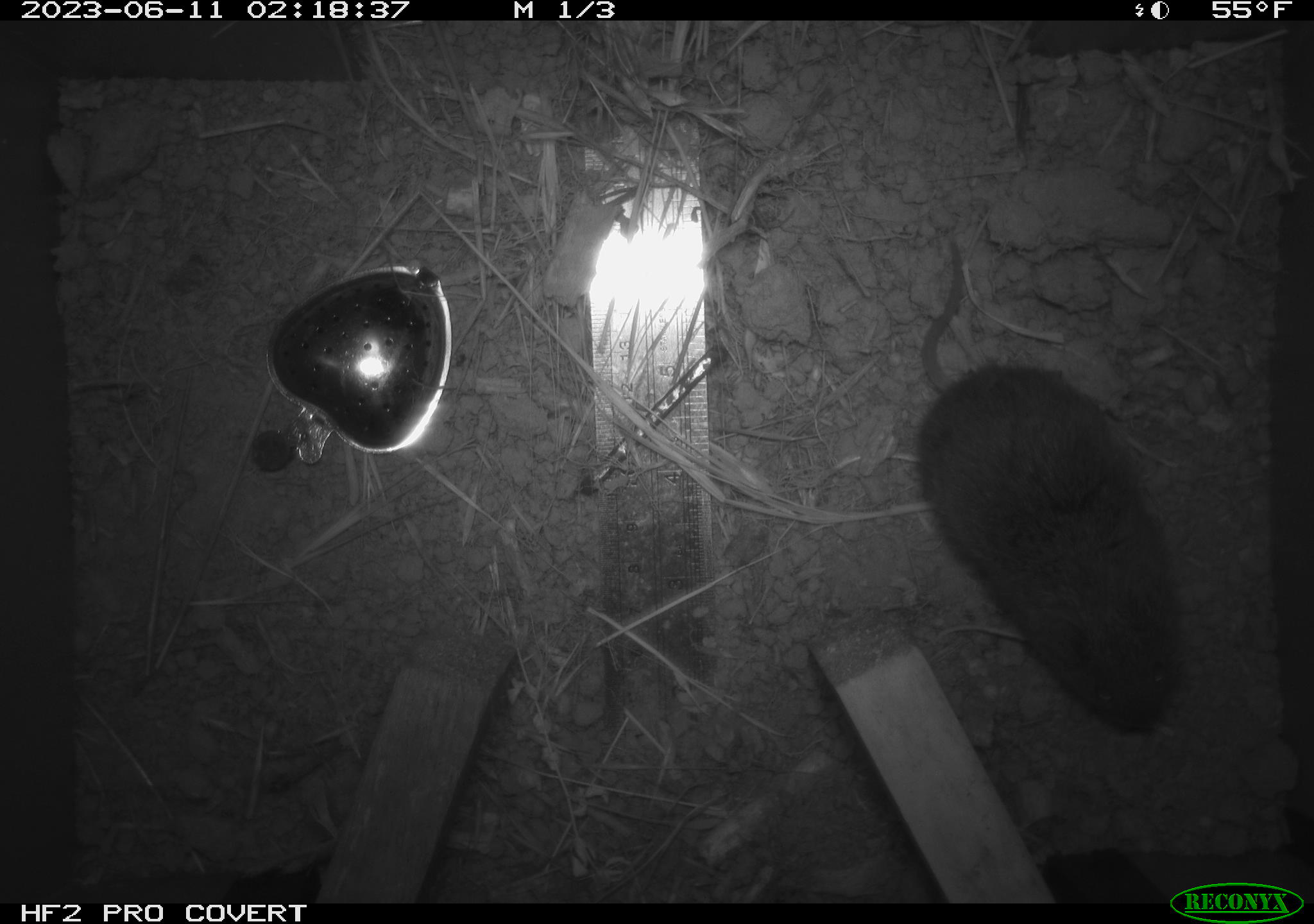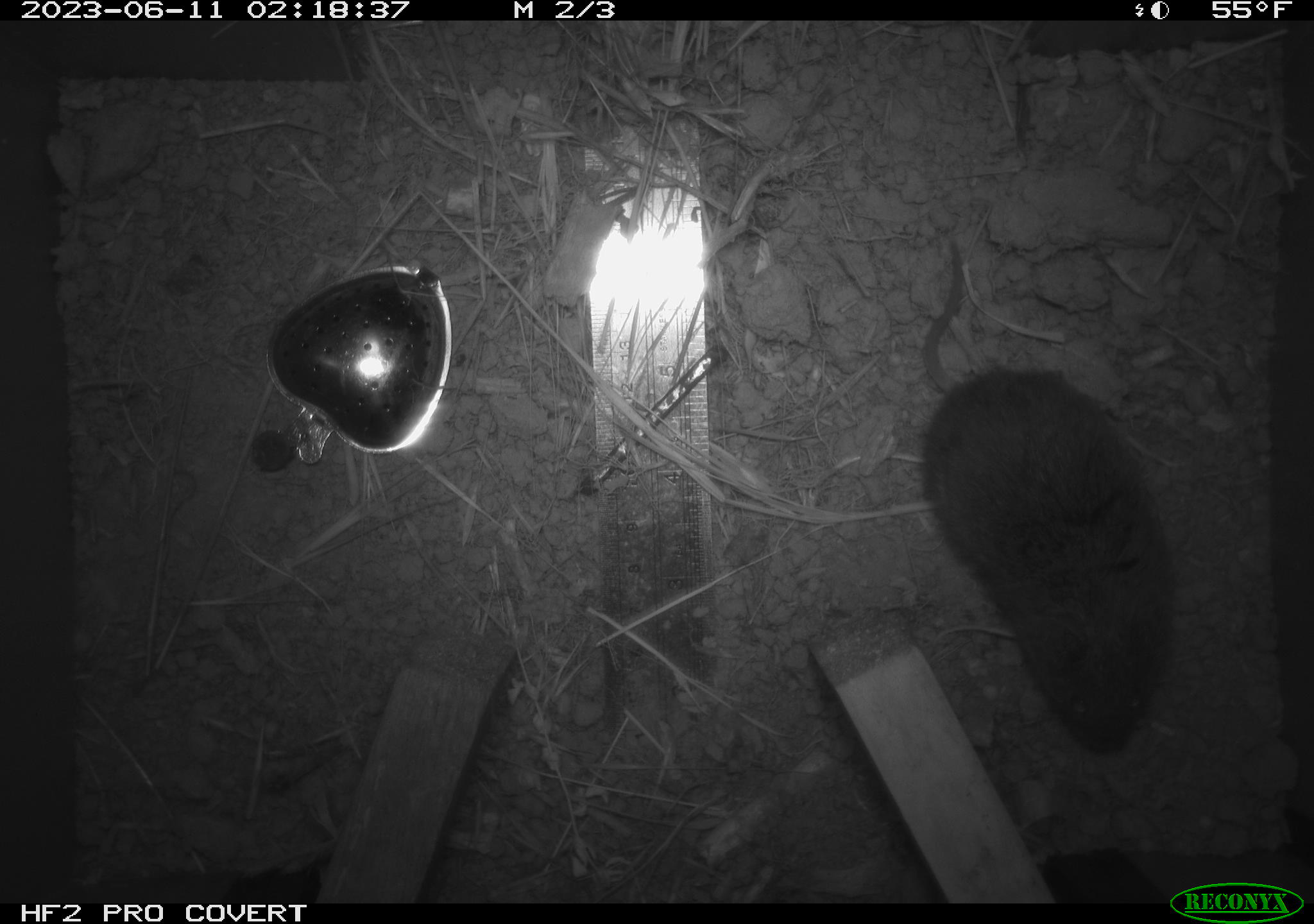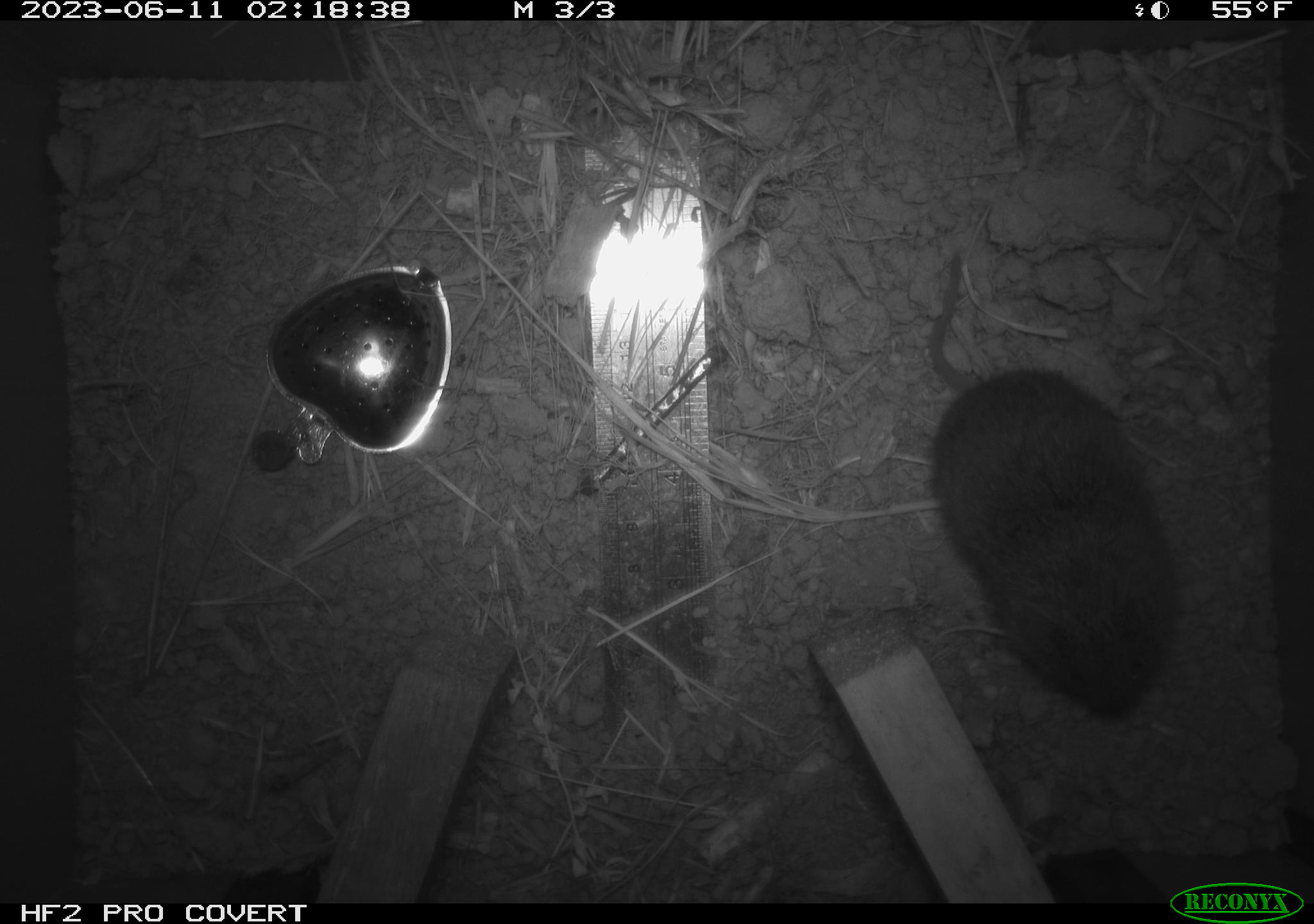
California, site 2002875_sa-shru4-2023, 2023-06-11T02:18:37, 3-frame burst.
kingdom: Animalia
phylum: Chordata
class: Mammalia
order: Rodentia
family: Cricetidae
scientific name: Arvicolinae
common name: voles, lemmings, and muskrats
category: arvicolinae subfamily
Arvicolinae subfamily (voles, lemmings, and muskrats) (Arvicolinae).